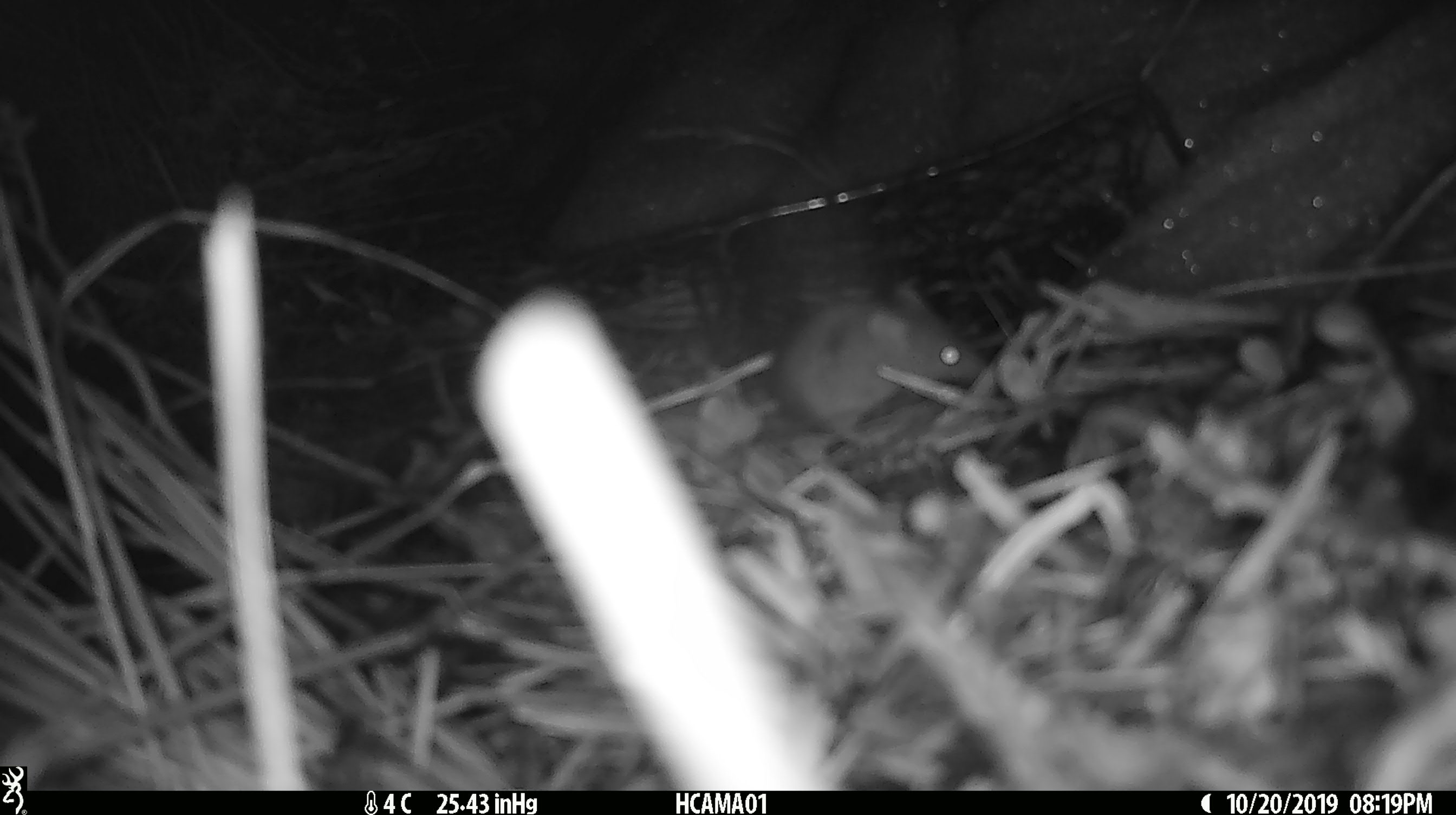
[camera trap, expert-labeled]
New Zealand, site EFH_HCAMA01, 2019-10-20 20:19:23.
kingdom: Animalia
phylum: Chordata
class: Mammalia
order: Rodentia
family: Muridae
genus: Mus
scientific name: Mus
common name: mouse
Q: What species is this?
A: Mouse (Mus).